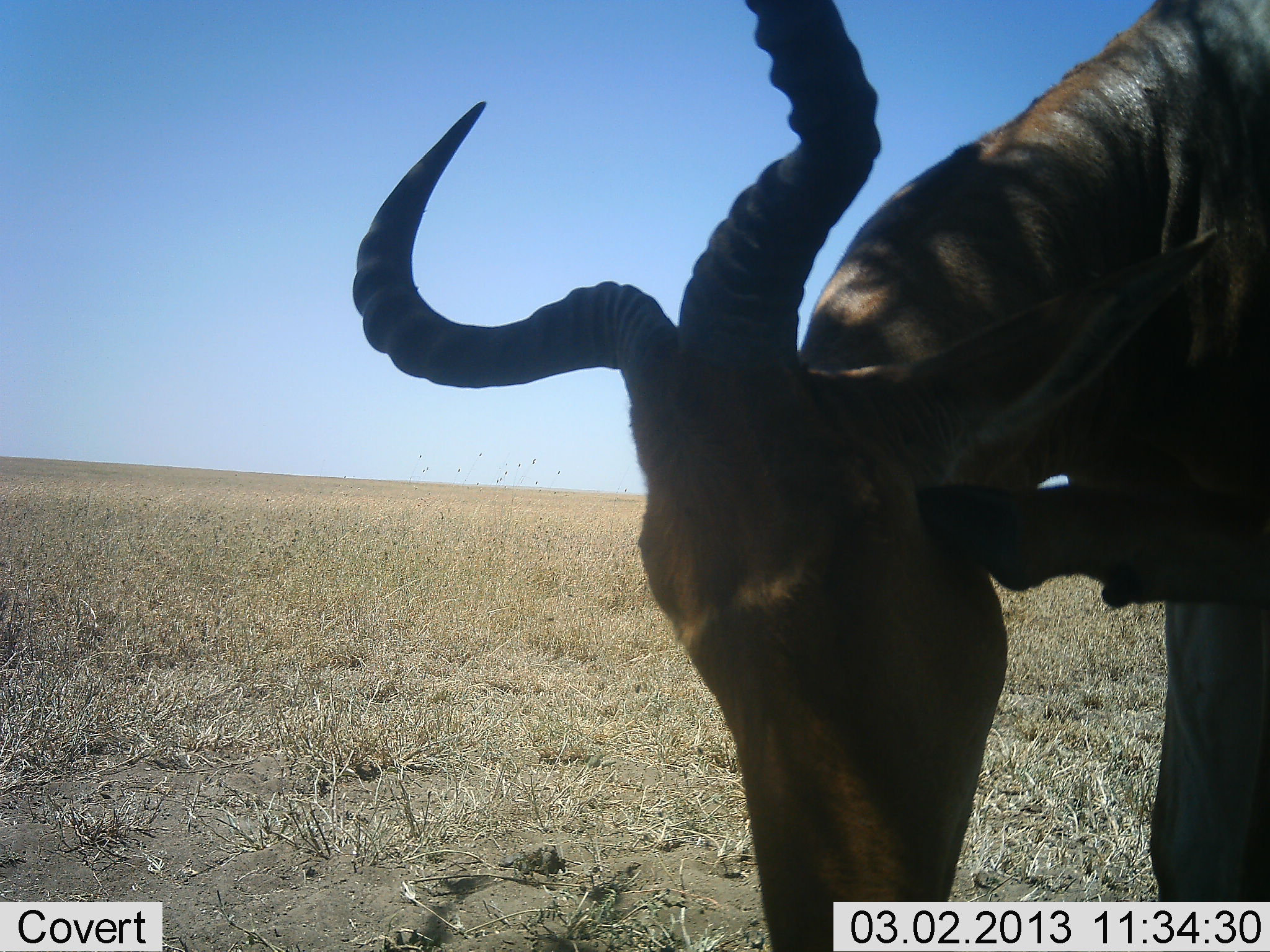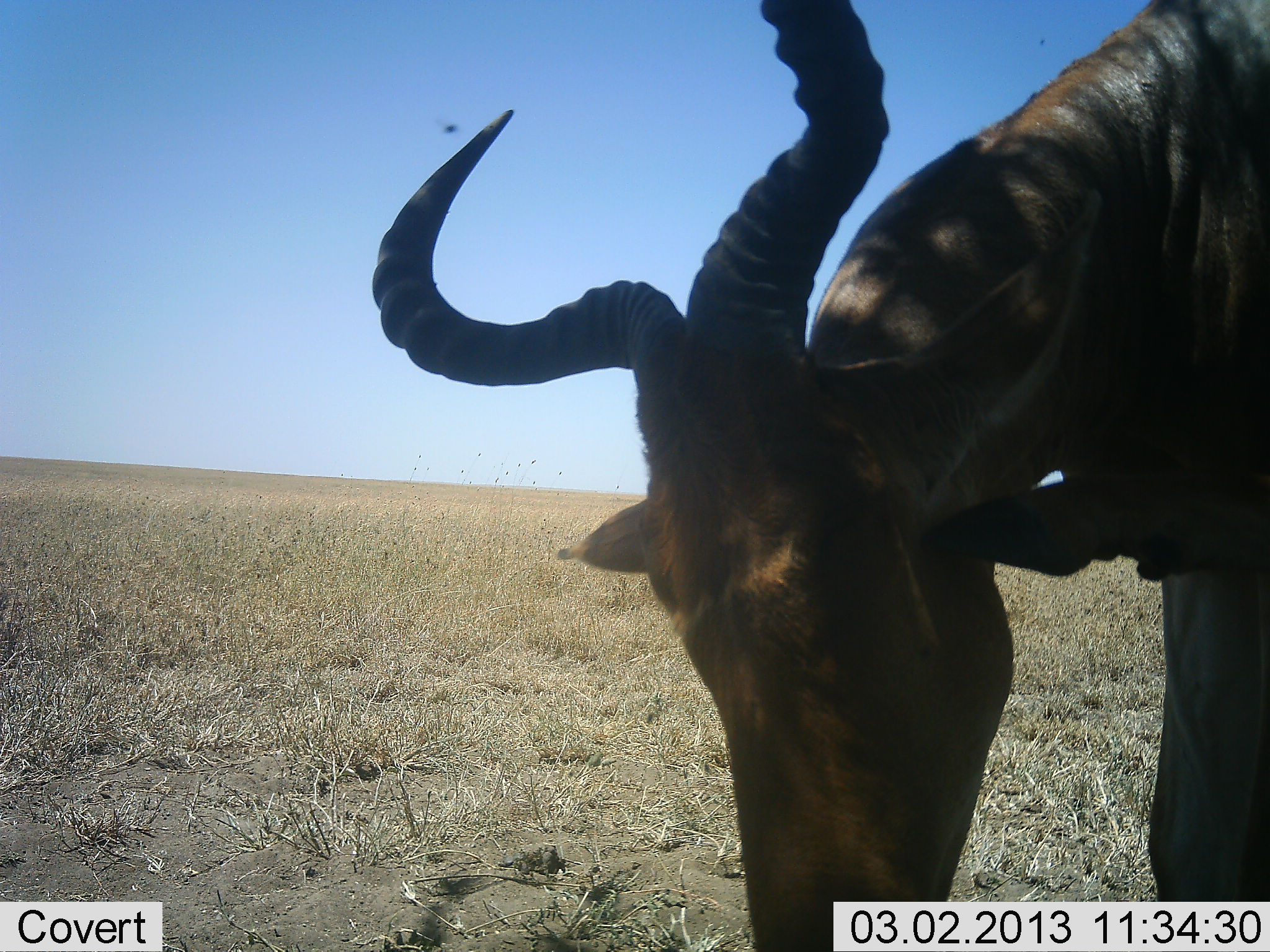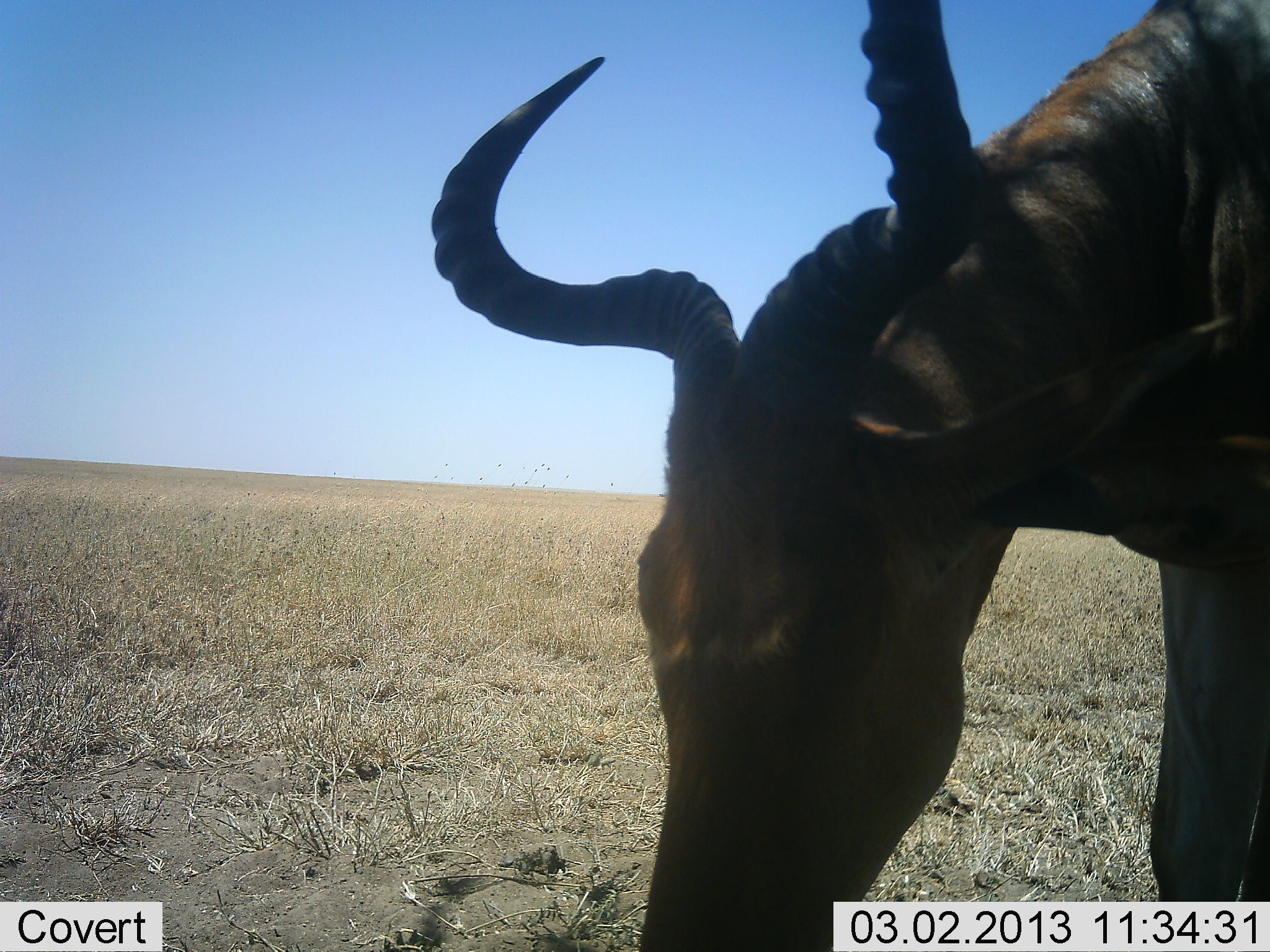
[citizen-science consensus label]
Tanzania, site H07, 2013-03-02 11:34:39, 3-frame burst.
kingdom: Animalia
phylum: Chordata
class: Mammalia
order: Artiodactyla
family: Bovidae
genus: Alcelaphus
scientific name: Alcelaphus buselaphus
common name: hartebeest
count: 1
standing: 62%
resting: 0%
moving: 0%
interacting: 5%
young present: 0%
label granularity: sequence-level